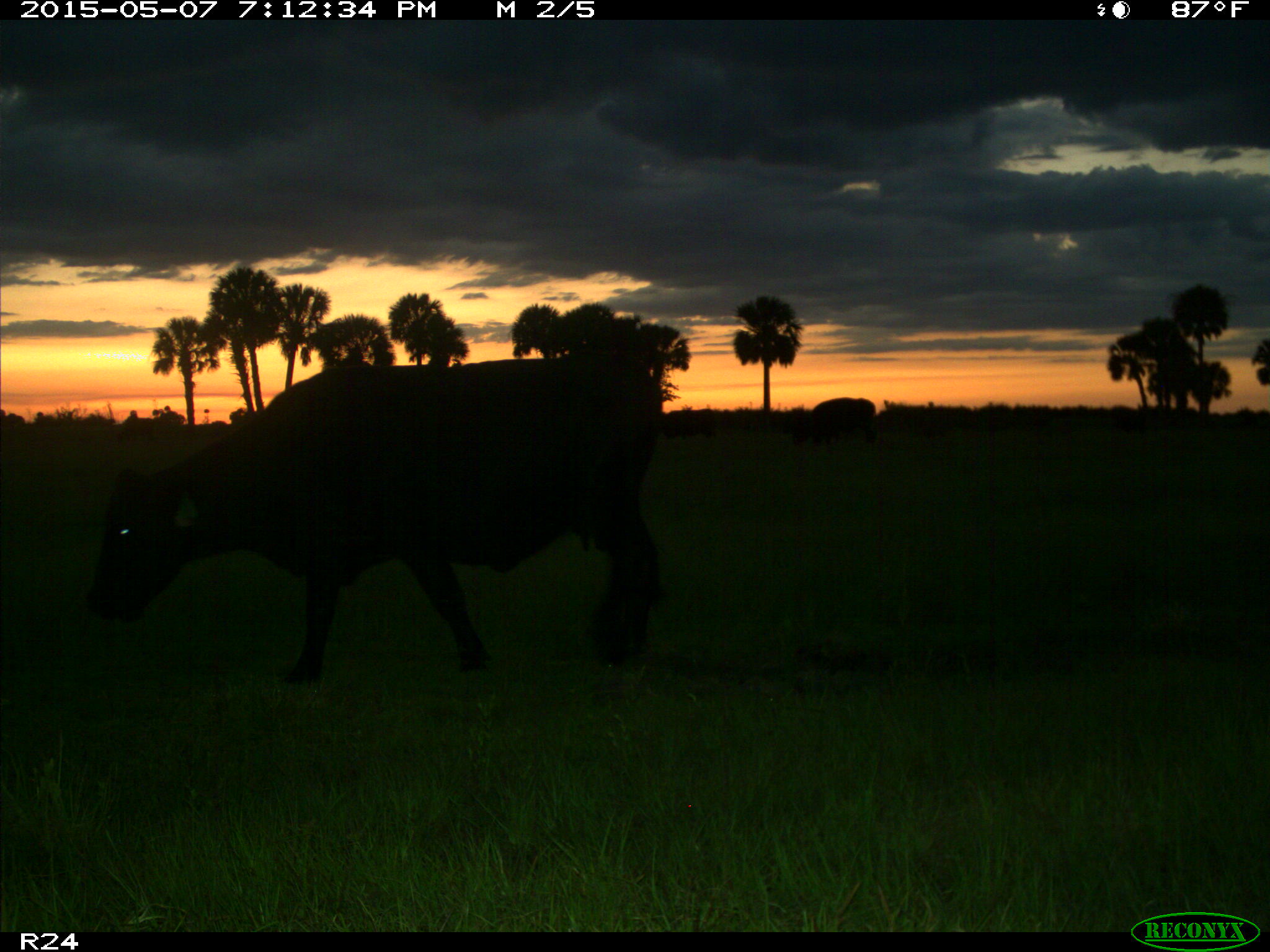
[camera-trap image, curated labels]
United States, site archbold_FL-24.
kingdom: Animalia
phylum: Chordata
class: Mammalia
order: Artiodactyla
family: Bovidae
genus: Bos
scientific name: Bos taurus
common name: domestic cow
Bos taurus (domestic cow).